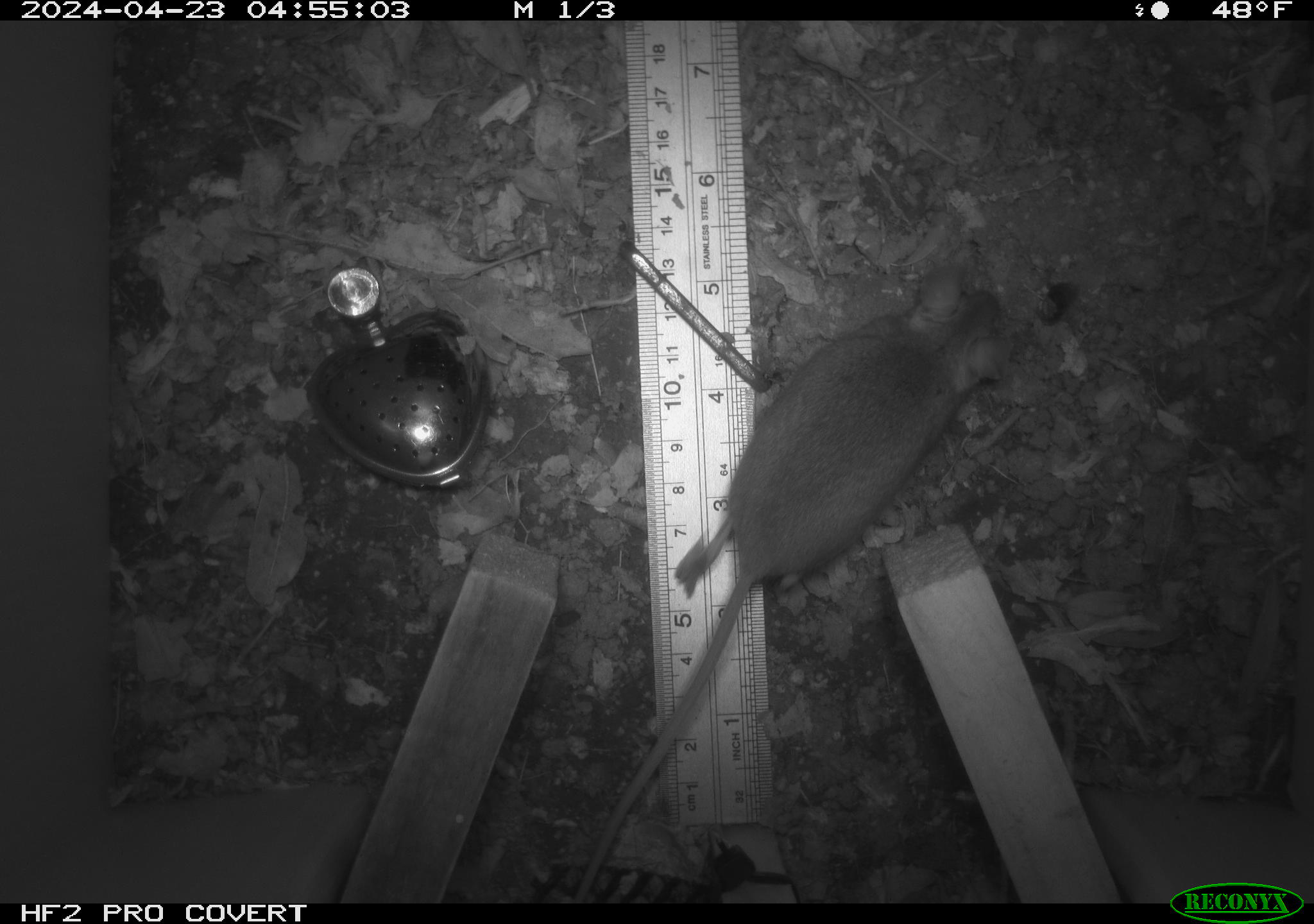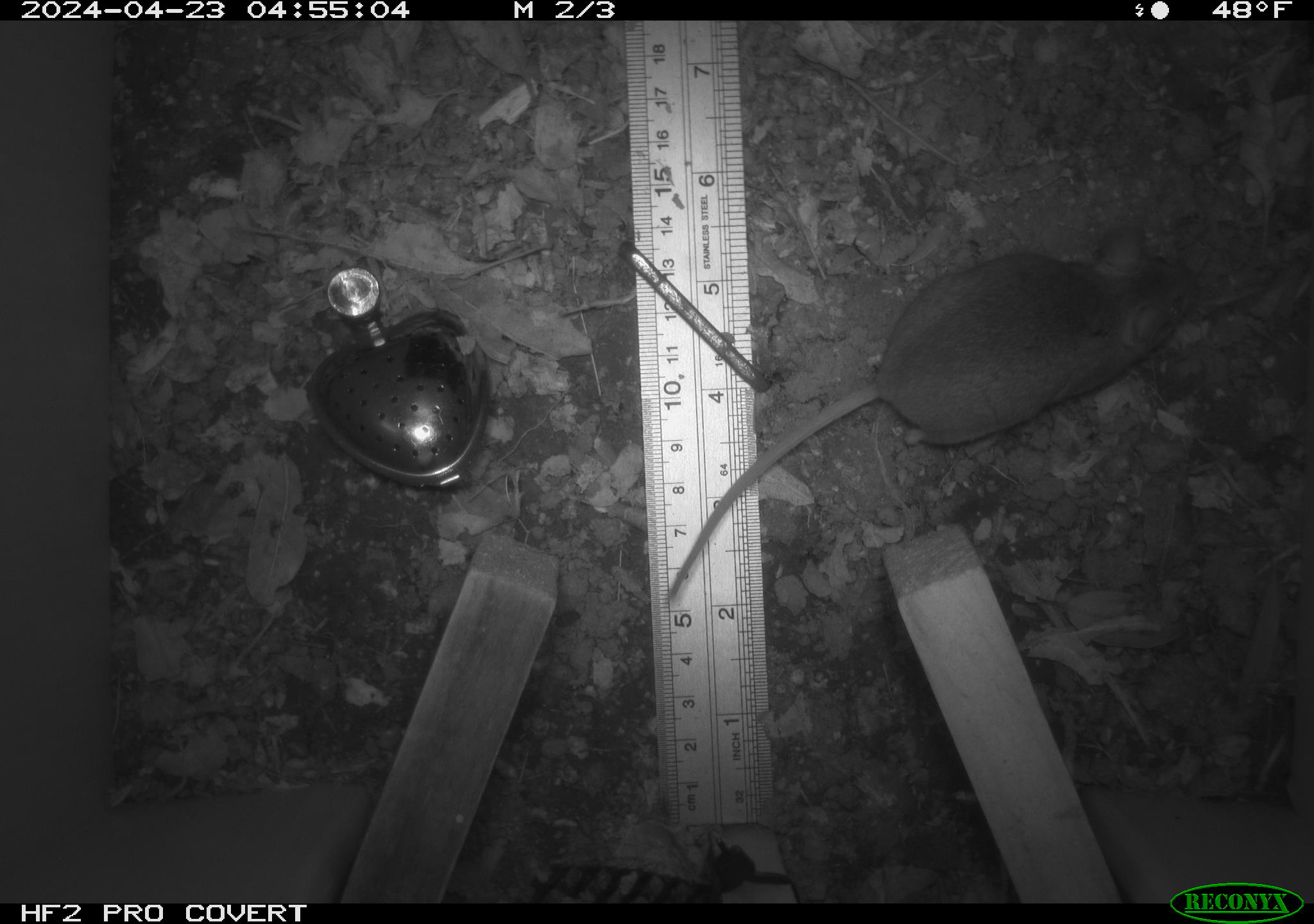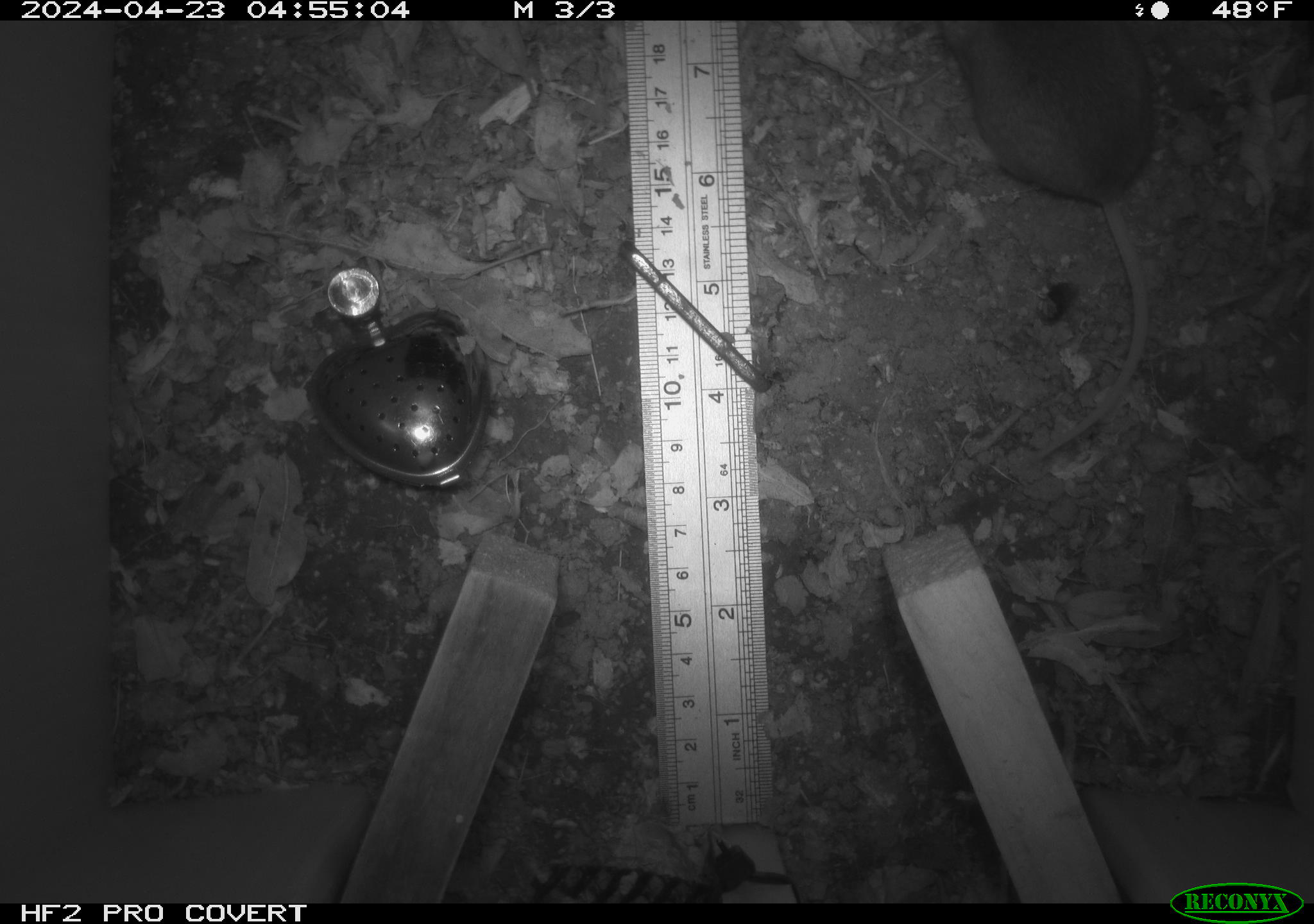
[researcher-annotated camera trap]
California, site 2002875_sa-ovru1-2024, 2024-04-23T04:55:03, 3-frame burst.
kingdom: Animalia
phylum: Chordata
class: Mammalia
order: Rodentia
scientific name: Rodentia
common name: rodent